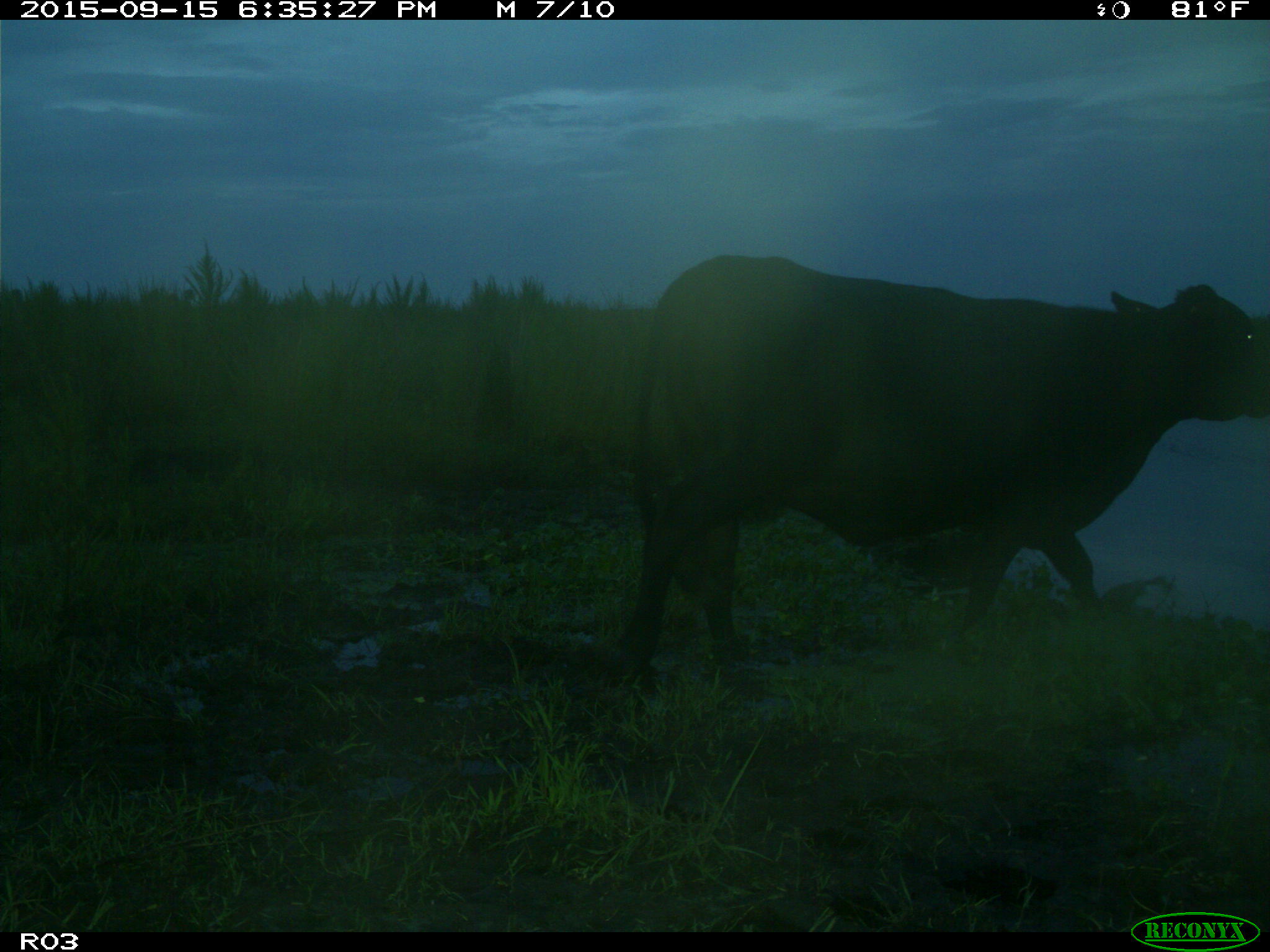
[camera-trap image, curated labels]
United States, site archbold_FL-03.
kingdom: Animalia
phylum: Chordata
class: Mammalia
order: Artiodactyla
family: Bovidae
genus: Bos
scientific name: Bos taurus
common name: domestic cow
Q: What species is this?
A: Bos taurus (domestic cow).